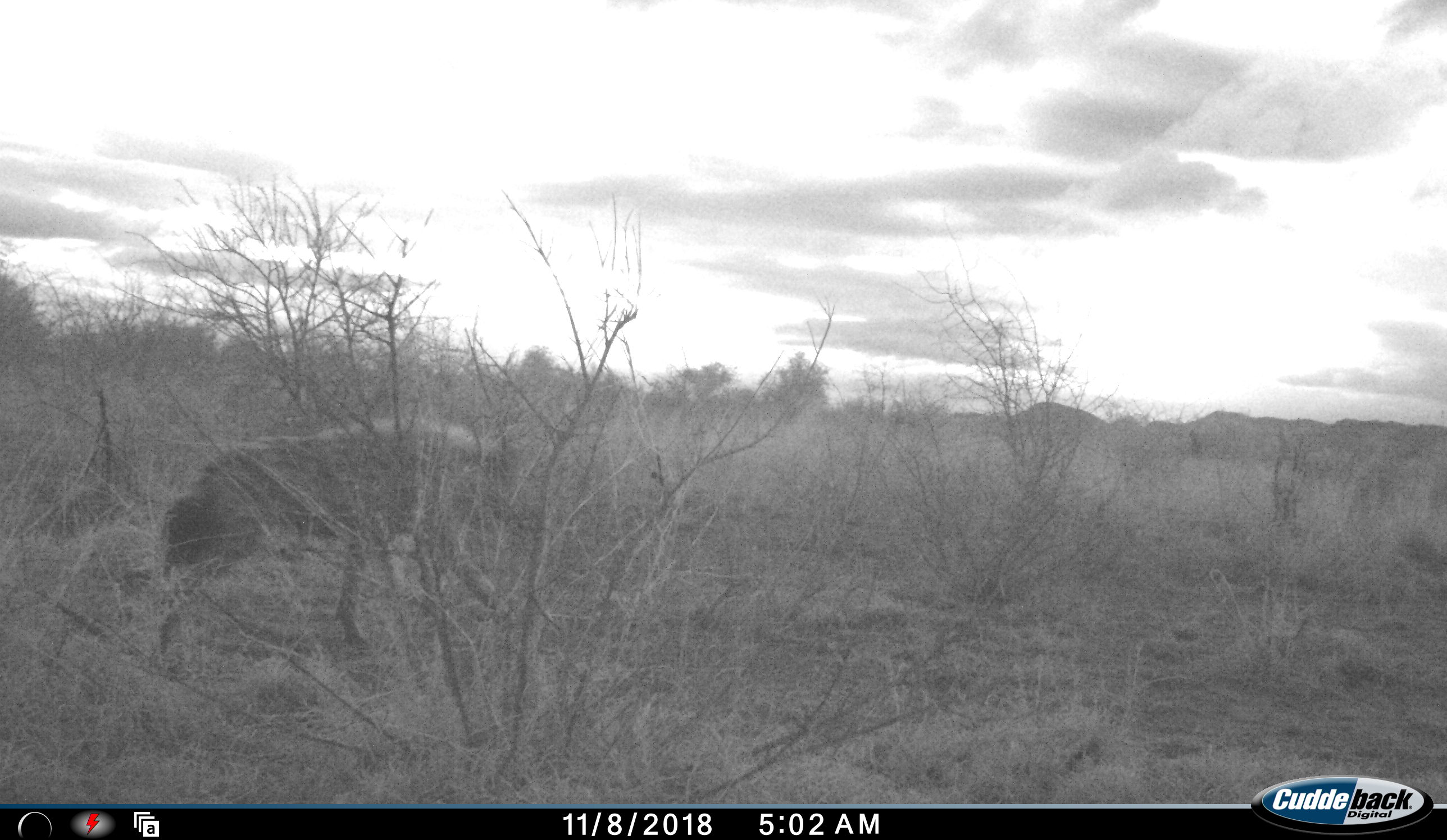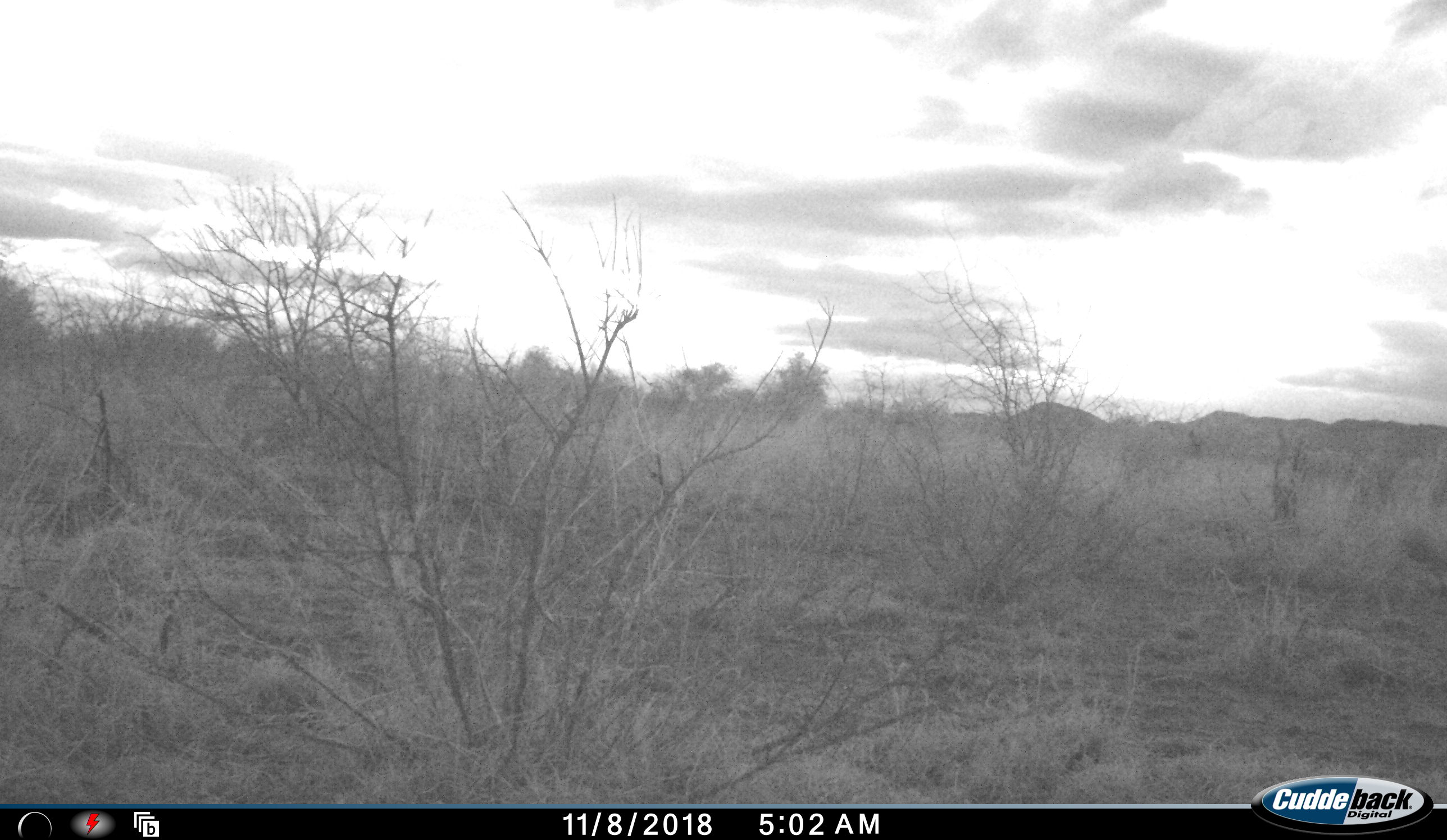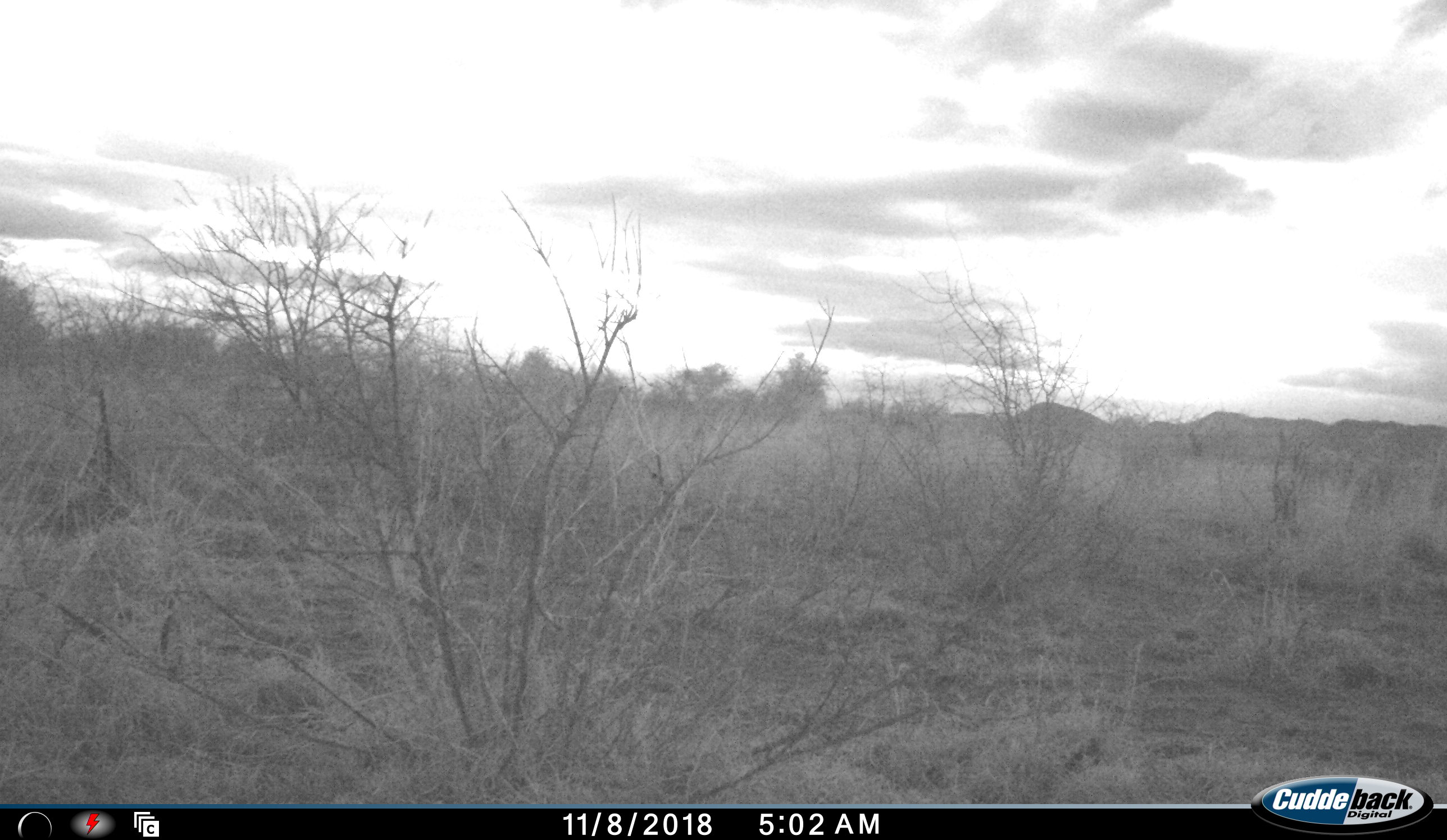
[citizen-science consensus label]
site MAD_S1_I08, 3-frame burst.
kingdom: Animalia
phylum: Chordata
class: Mammalia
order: Carnivora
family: Hyaenidae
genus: Parahyaena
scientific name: Parahyaena brunnea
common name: brown hyena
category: hyenabrown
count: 1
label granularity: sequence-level